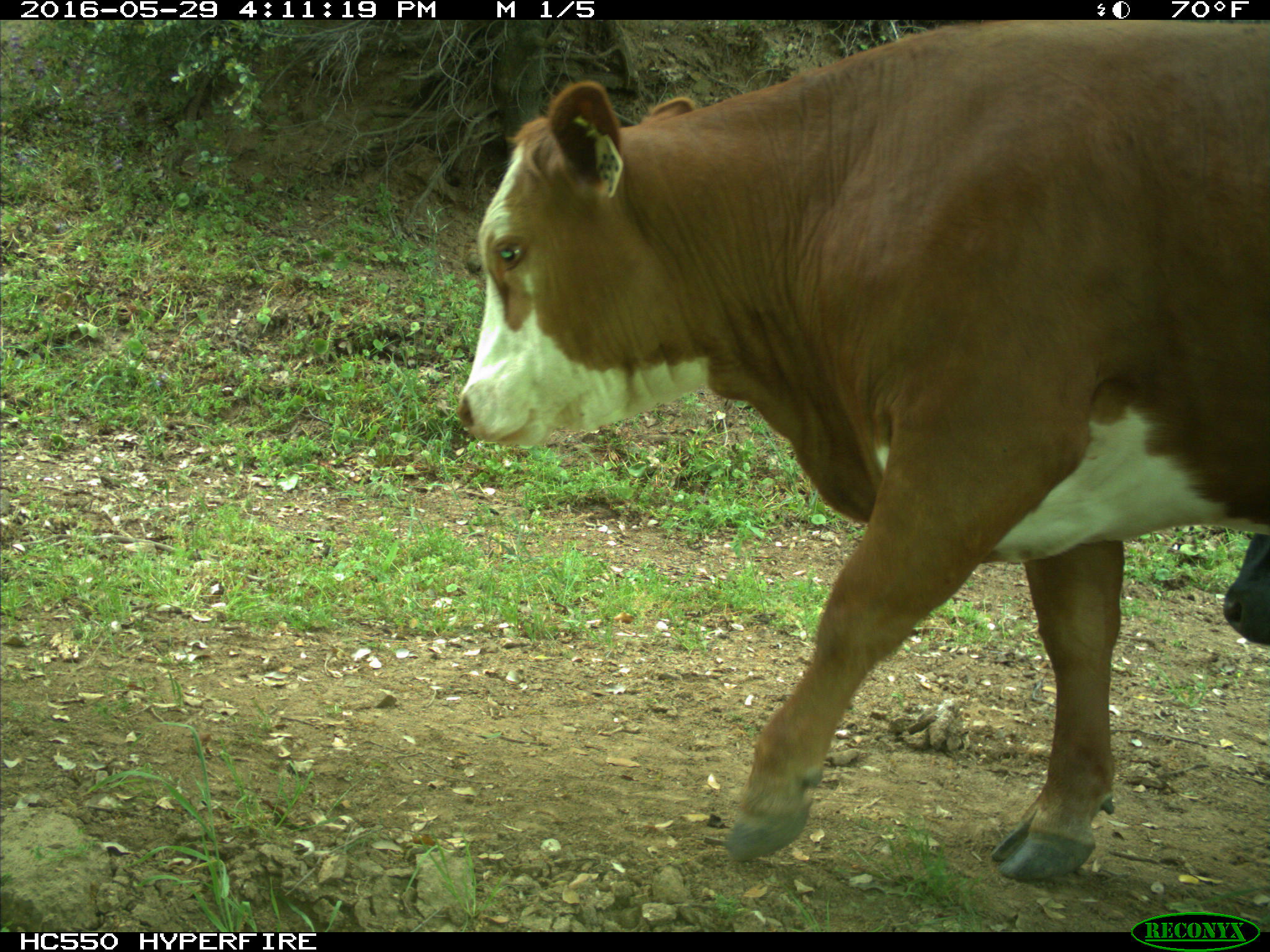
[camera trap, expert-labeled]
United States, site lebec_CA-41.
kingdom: Animalia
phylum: Chordata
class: Mammalia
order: Artiodactyla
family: Bovidae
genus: Bos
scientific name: Bos taurus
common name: domestic cow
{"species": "Bos taurus (domestic cow)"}